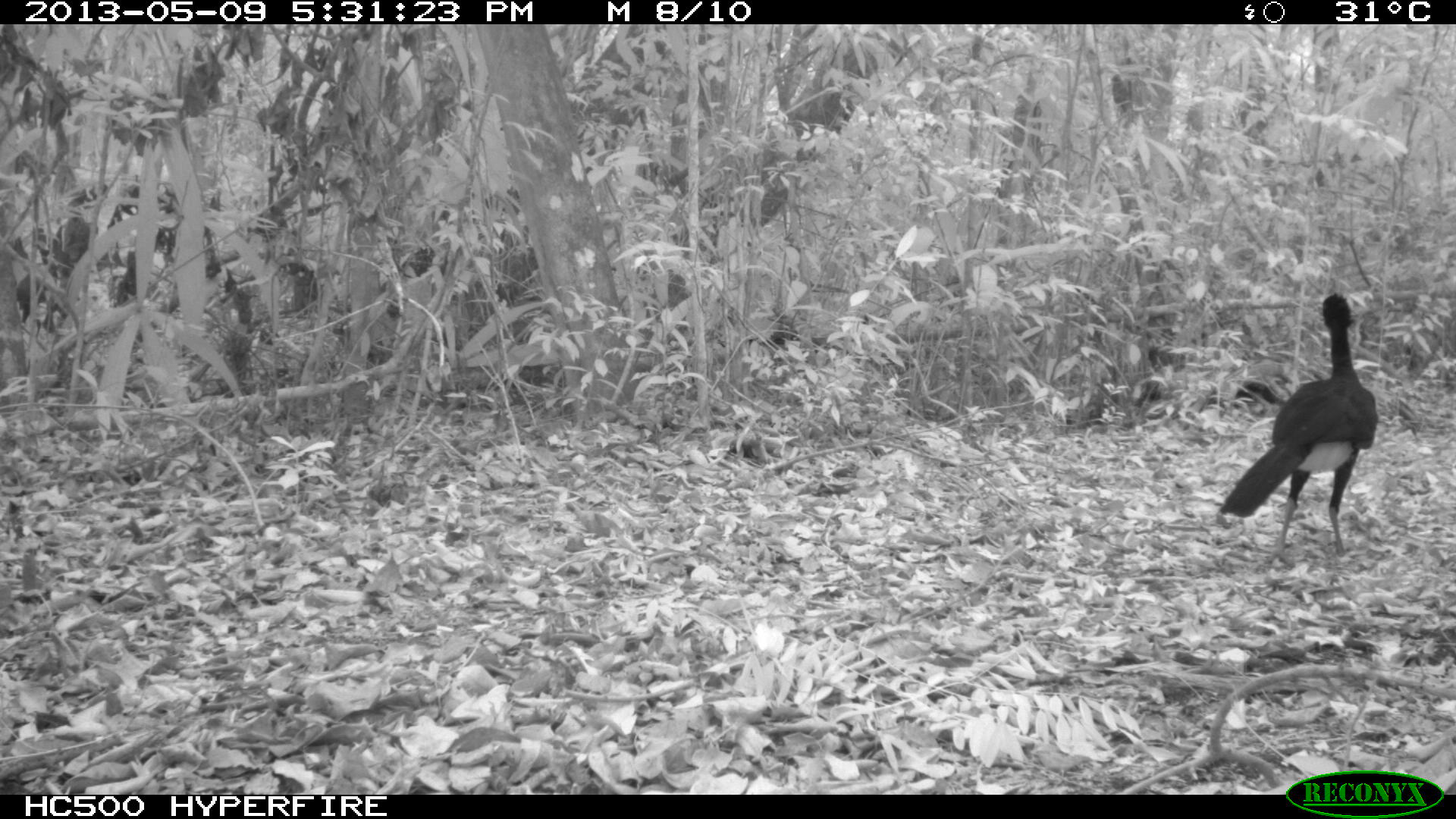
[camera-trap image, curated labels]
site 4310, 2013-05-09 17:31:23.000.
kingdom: Animalia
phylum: Chordata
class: Aves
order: Galliformes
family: Cracidae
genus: Crax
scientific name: Crax rubra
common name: great curassow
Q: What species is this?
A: Crax rubra (great curassow).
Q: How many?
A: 1.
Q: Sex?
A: Male.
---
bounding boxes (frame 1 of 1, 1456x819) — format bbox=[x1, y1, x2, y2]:
crax rubra: bbox=[1215, 287, 1380, 567]